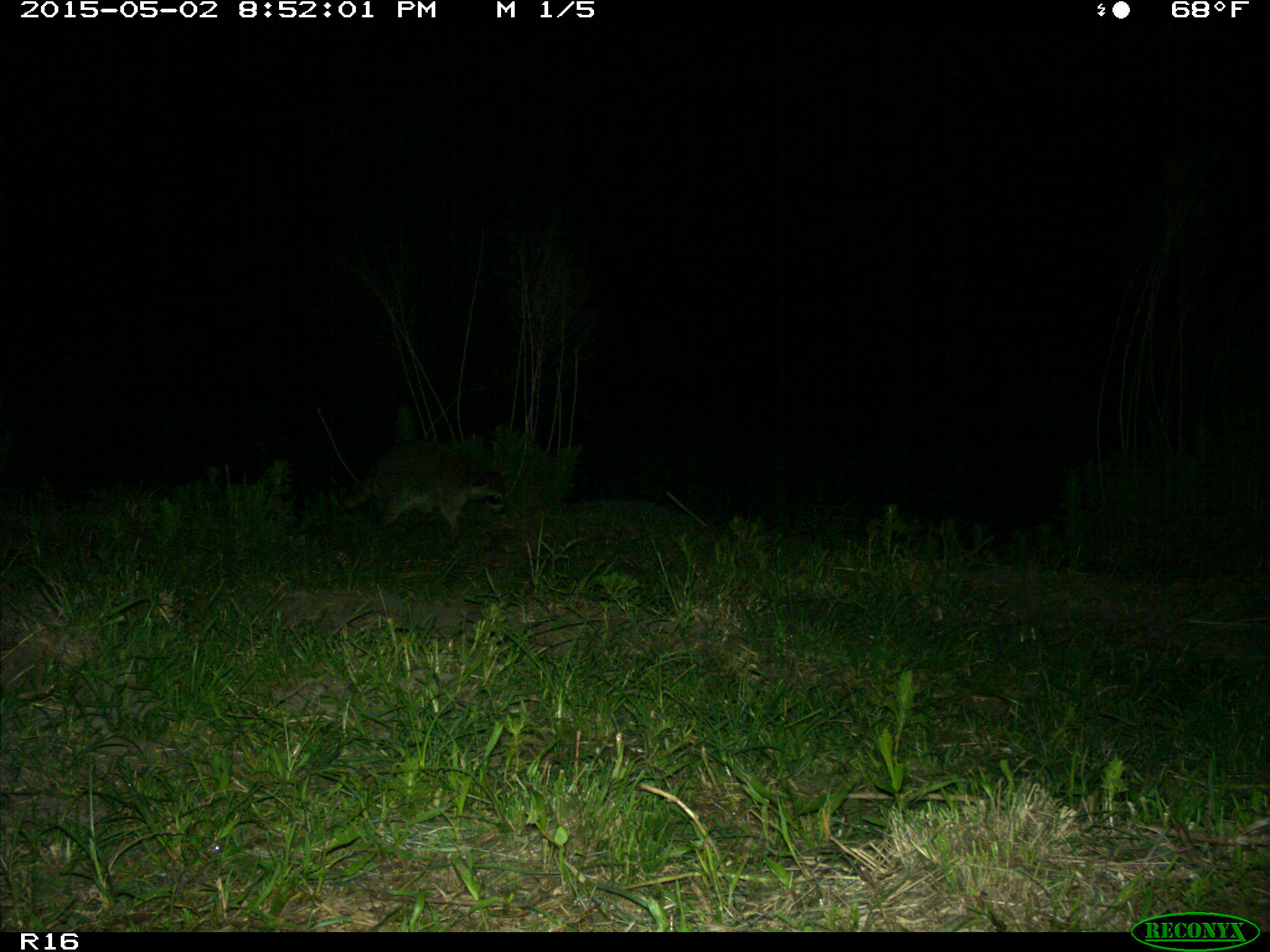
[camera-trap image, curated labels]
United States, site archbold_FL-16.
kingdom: Animalia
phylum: Chordata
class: Mammalia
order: Carnivora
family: Procyonidae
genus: Procyon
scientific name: Procyon lotor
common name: common raccoon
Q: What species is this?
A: Procyon lotor (common raccoon).